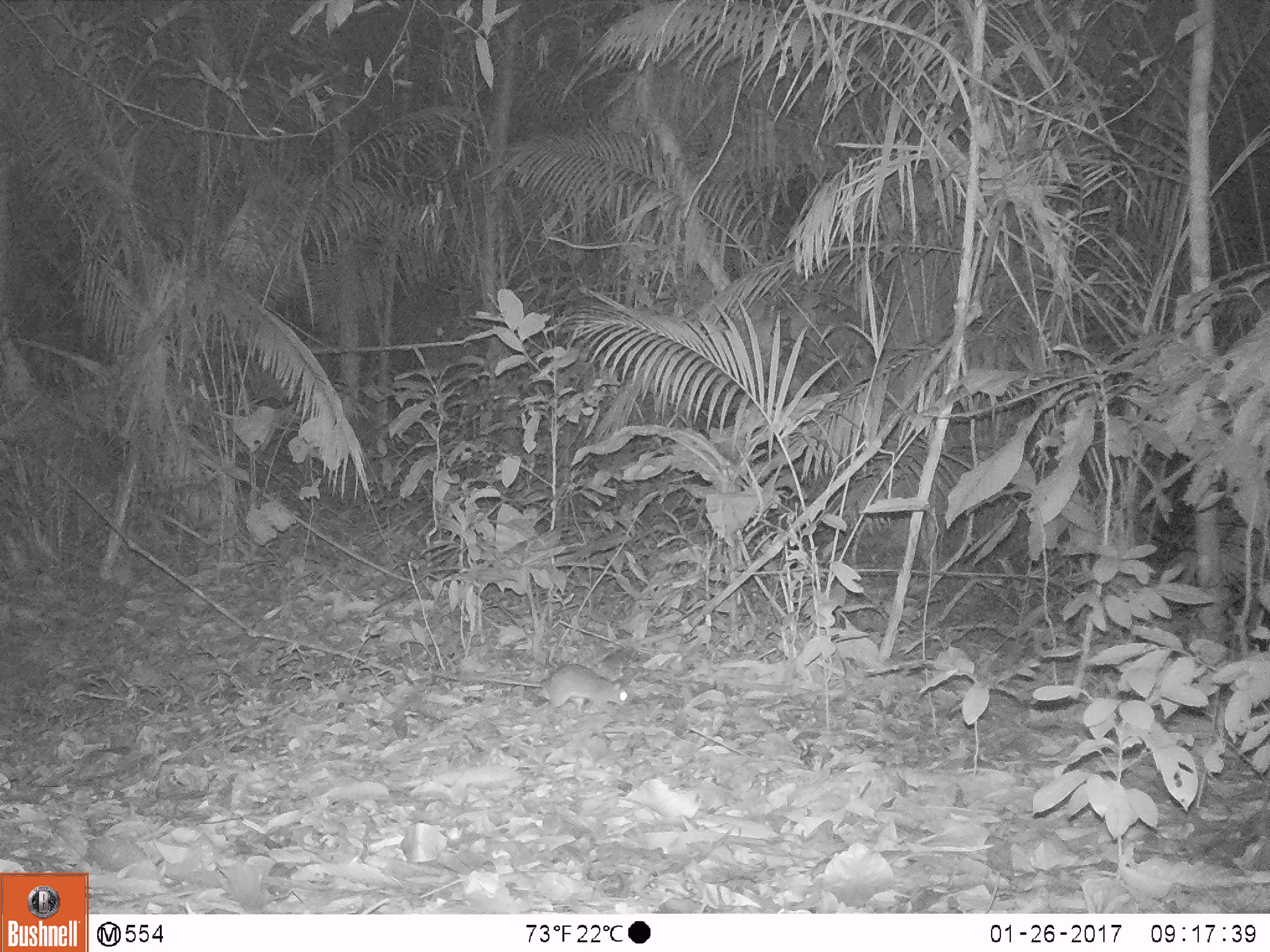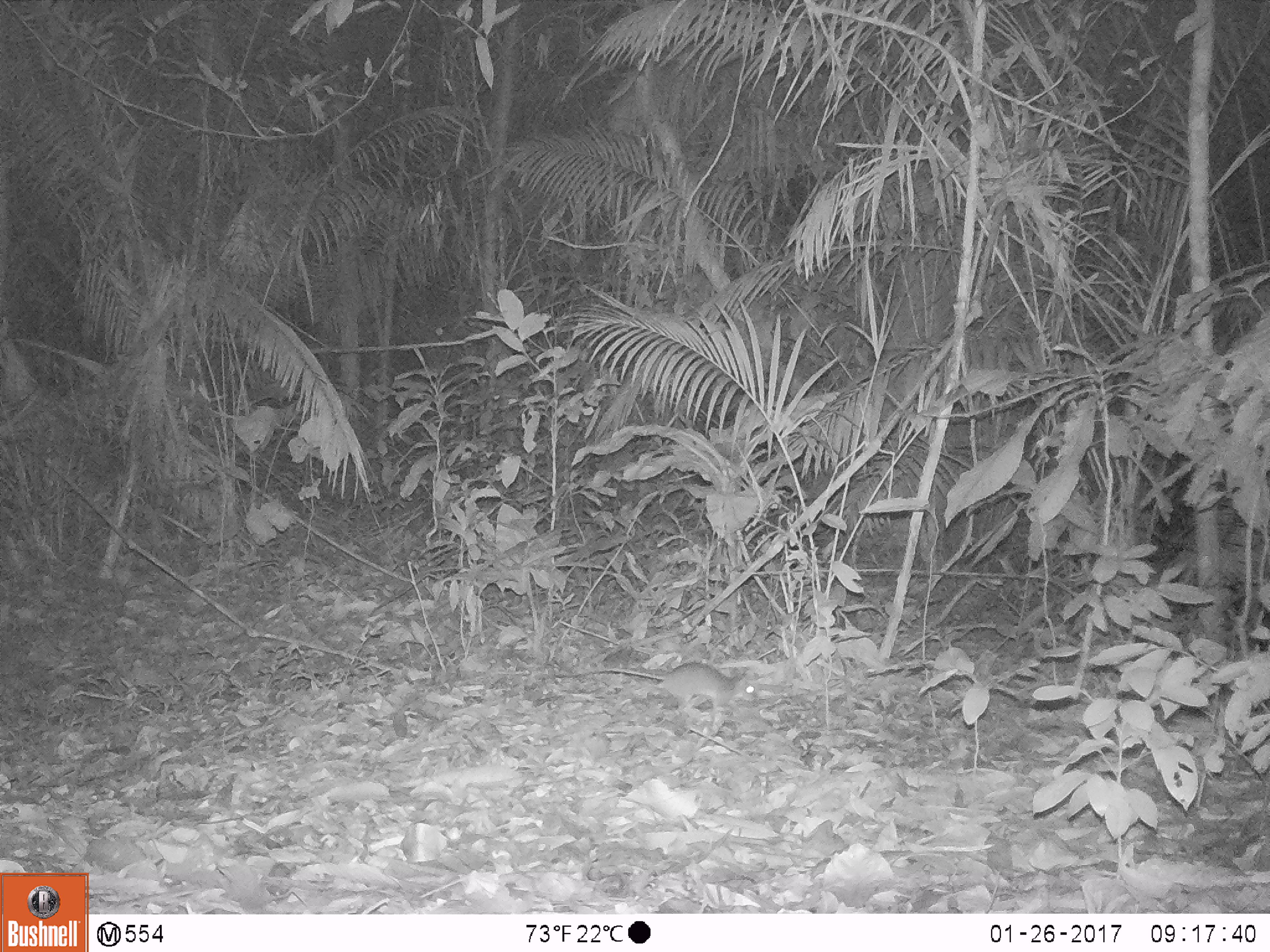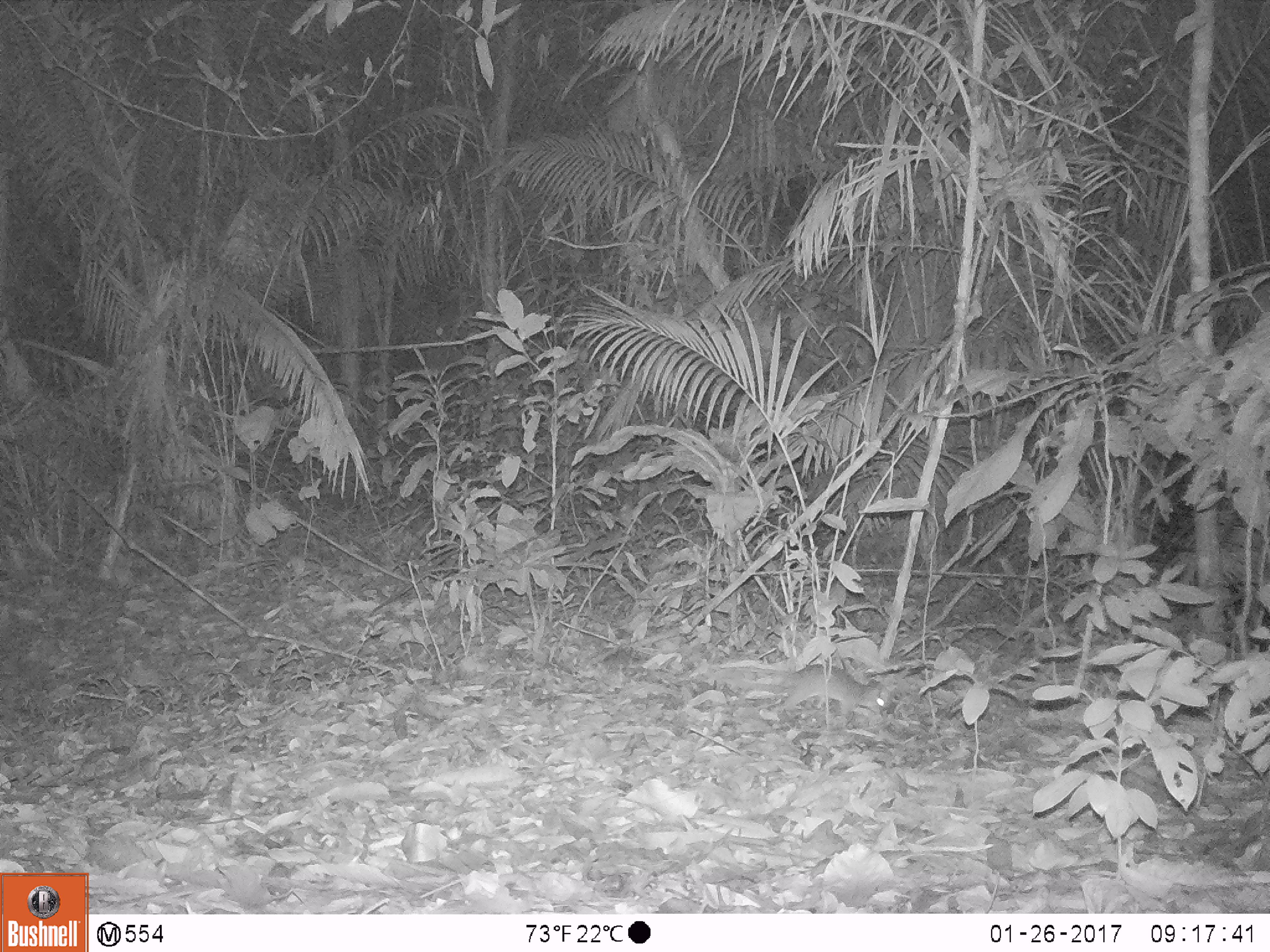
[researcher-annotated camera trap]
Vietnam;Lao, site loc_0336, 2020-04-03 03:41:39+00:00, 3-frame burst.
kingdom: Animalia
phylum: Chordata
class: Mammalia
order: Rodentia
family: Muridae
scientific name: Muridae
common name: old-world mice and rats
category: unidentified murid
Unidentified murid (old-world mice and rats) (Muridae). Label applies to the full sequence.